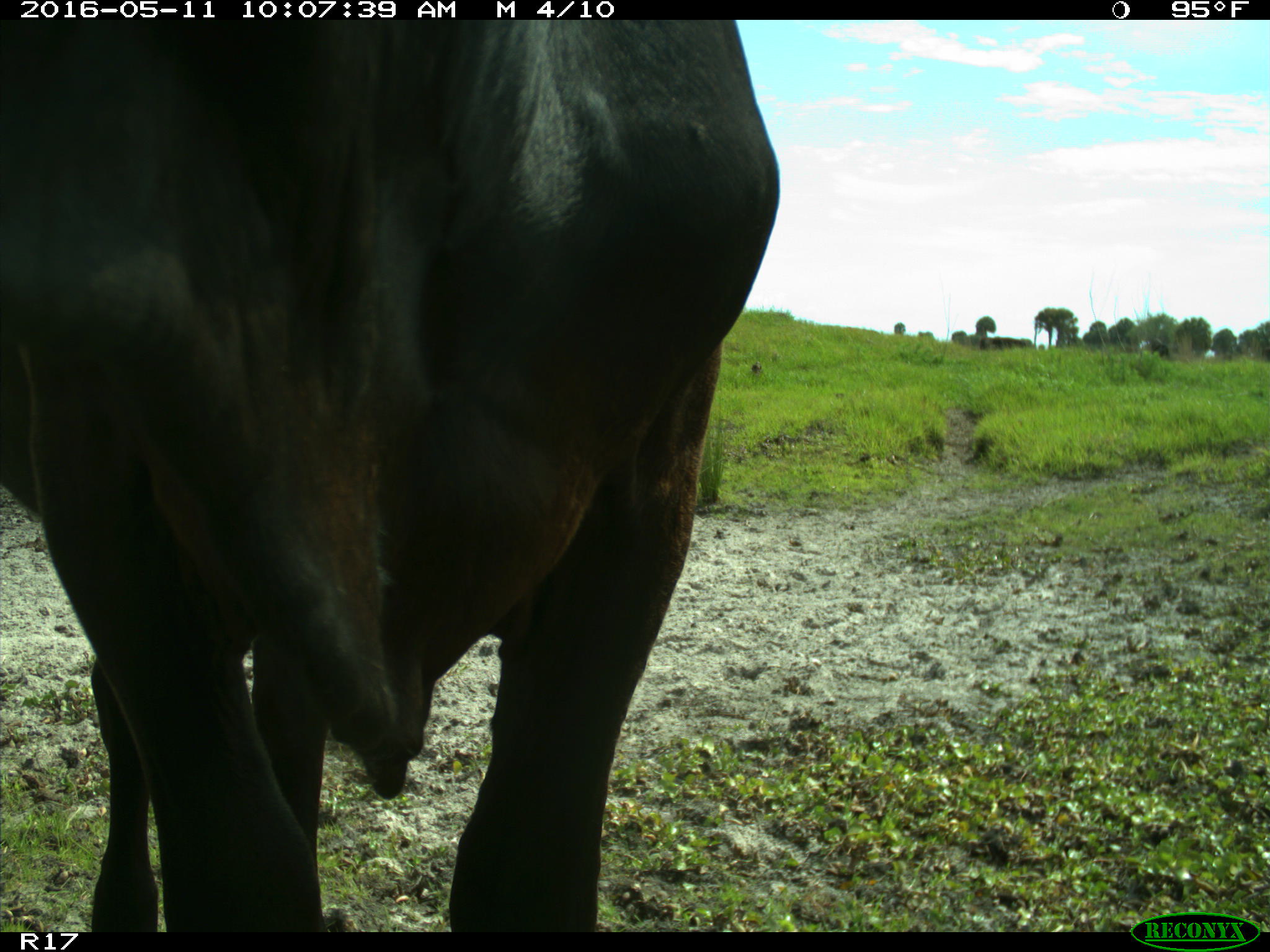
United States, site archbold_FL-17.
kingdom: Animalia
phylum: Chordata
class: Mammalia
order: Artiodactyla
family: Bovidae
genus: Bos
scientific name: Bos taurus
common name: domestic cow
Bos taurus (domestic cow).